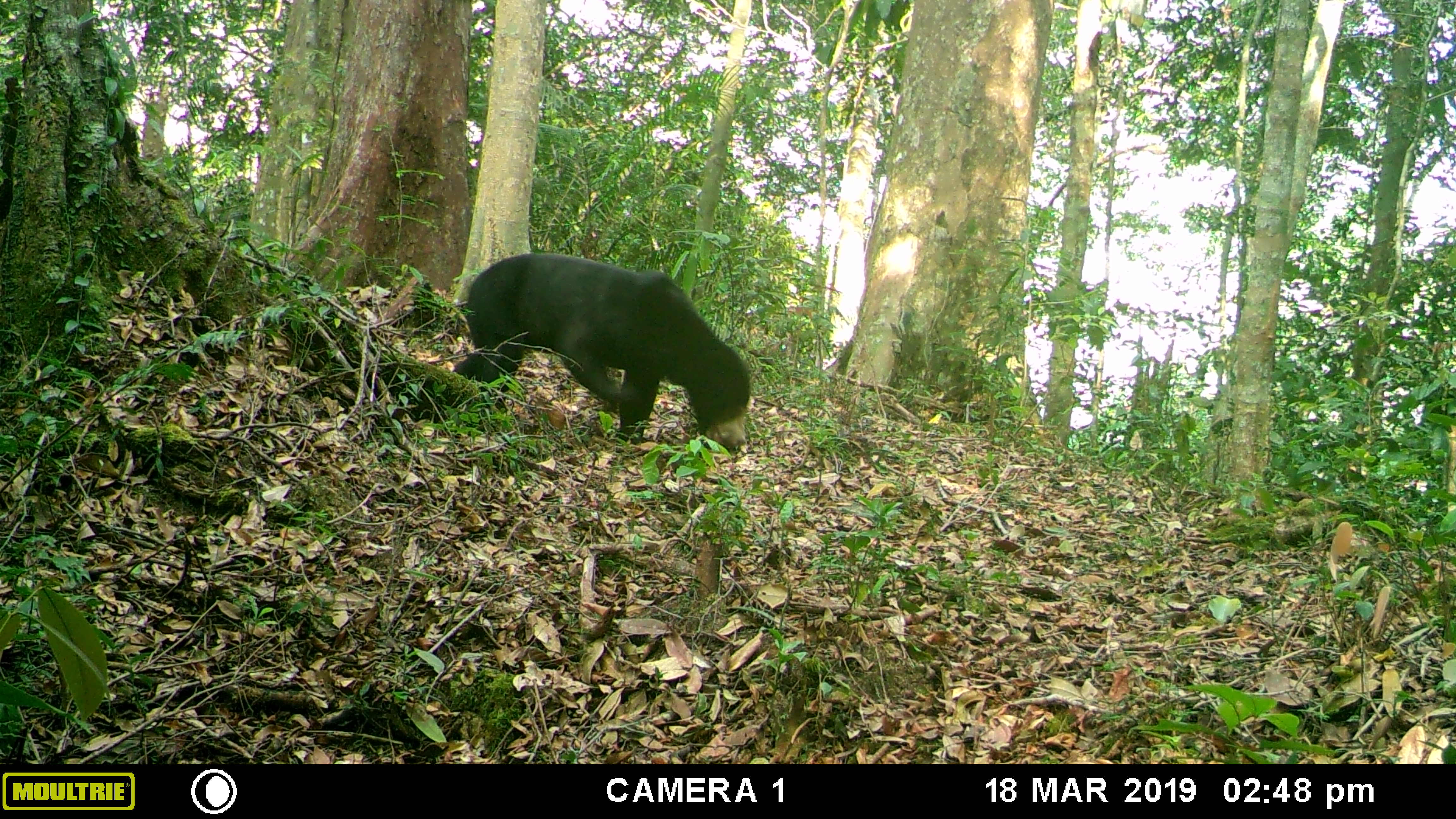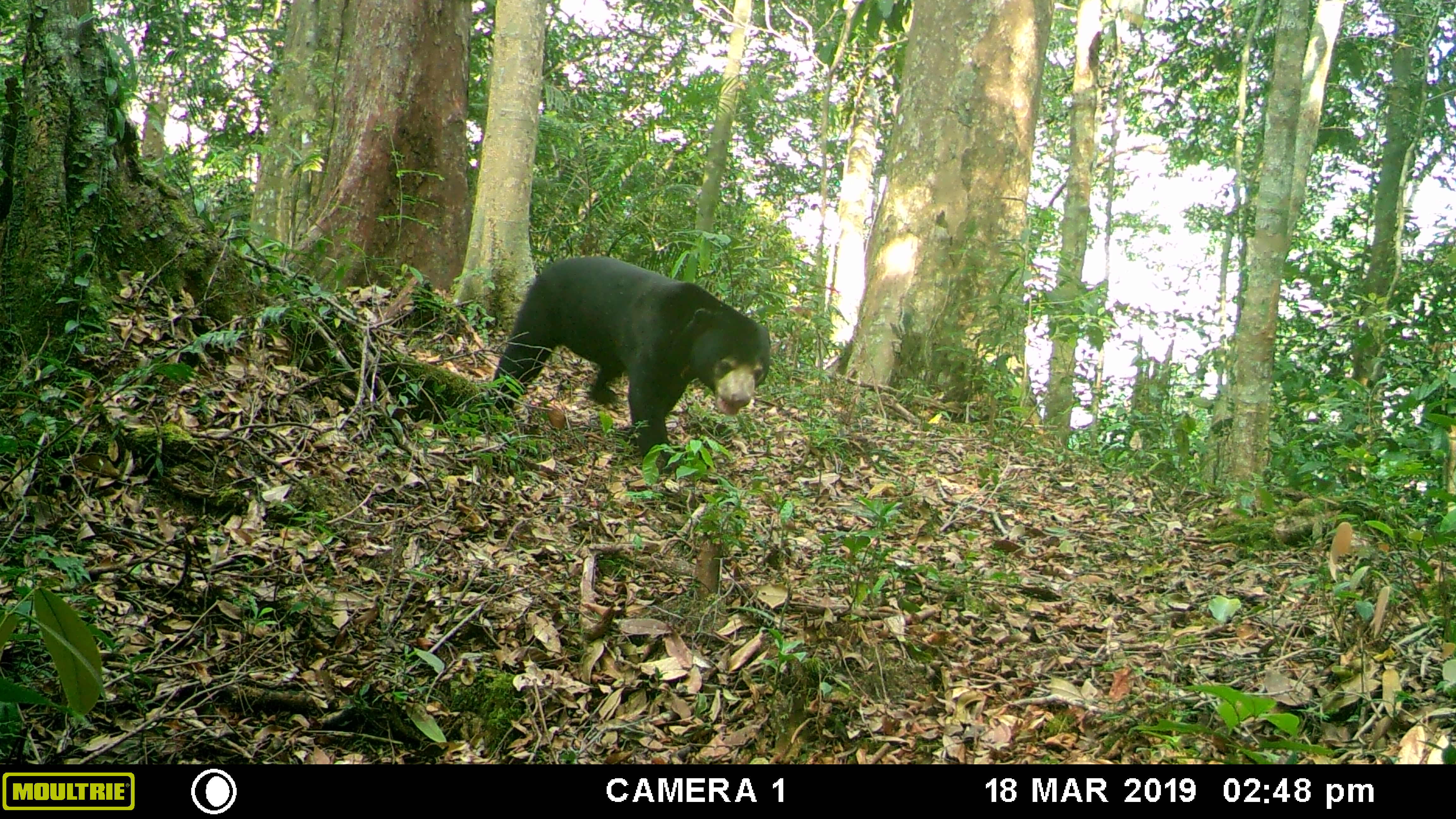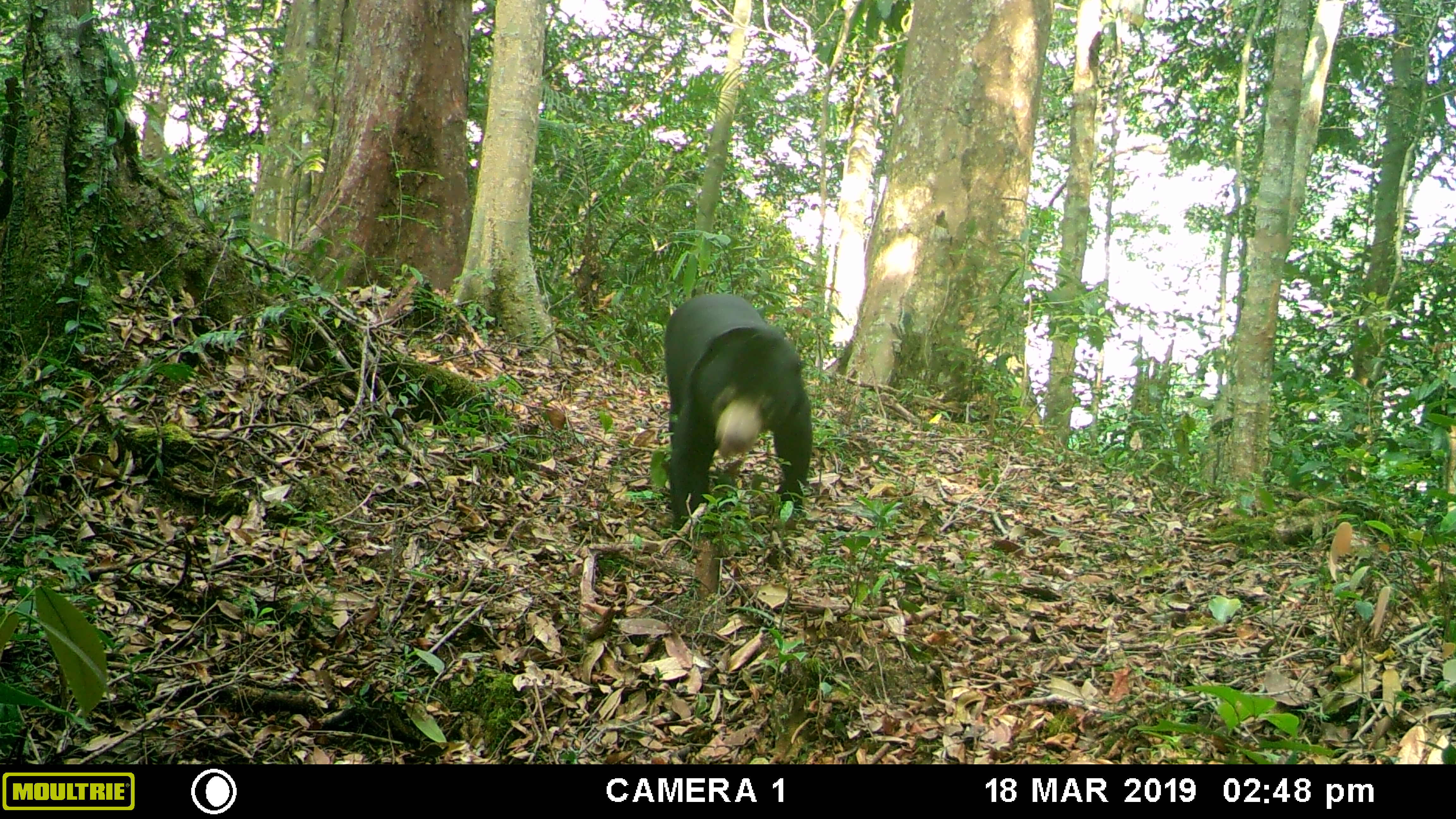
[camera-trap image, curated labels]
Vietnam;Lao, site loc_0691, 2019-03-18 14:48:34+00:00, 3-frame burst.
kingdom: Animalia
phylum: Chordata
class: Mammalia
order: Carnivora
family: Ursidae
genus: Helarctos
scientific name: Helarctos malayanus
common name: sun bear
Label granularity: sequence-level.